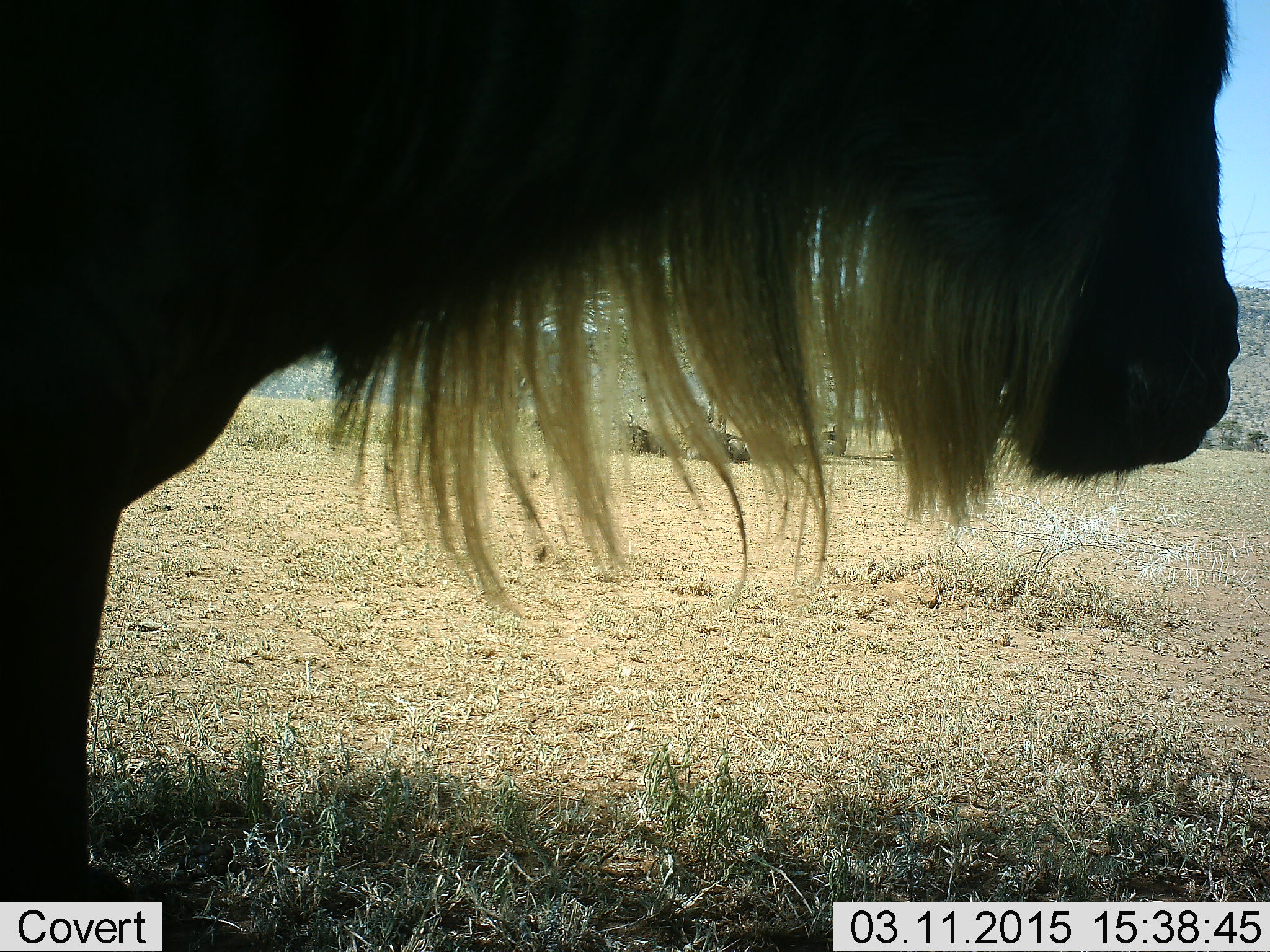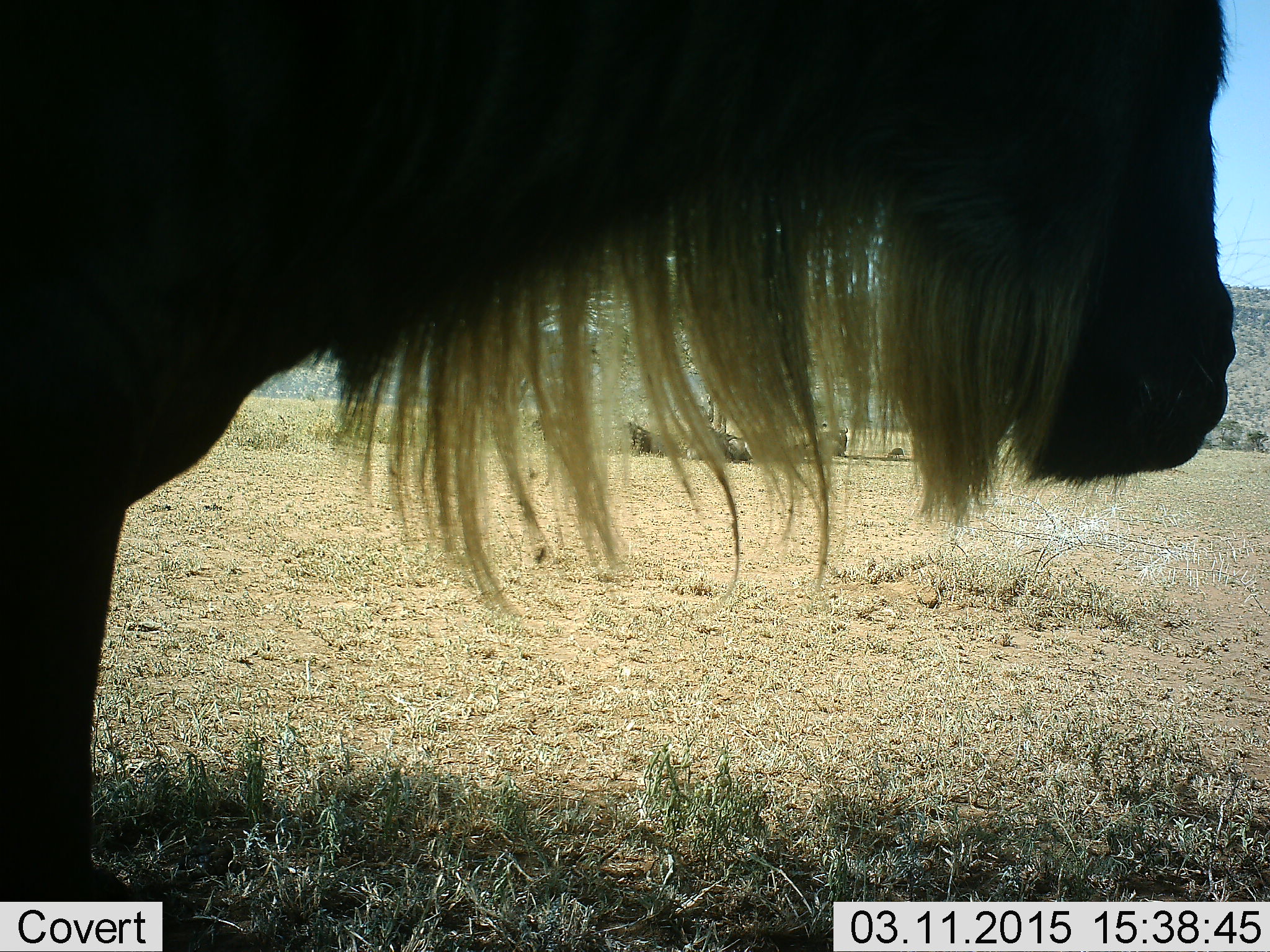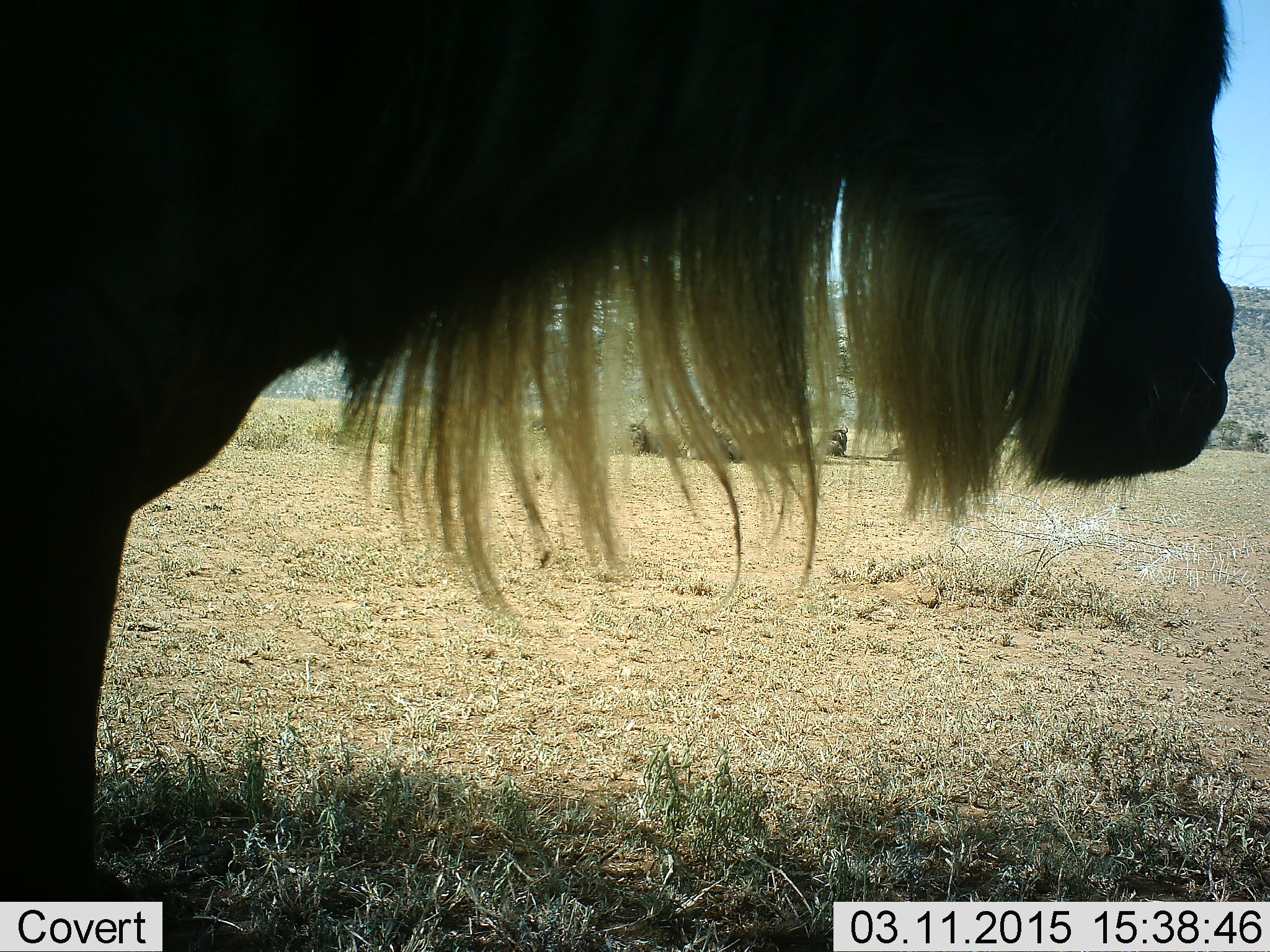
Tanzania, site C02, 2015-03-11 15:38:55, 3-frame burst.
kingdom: Animalia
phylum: Chordata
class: Mammalia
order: Artiodactyla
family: Bovidae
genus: Connochaetes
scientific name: Connochaetes taurinus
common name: blue wildebeest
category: wildebeest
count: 1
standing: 90%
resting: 30%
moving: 0%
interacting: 0%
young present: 0%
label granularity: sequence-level